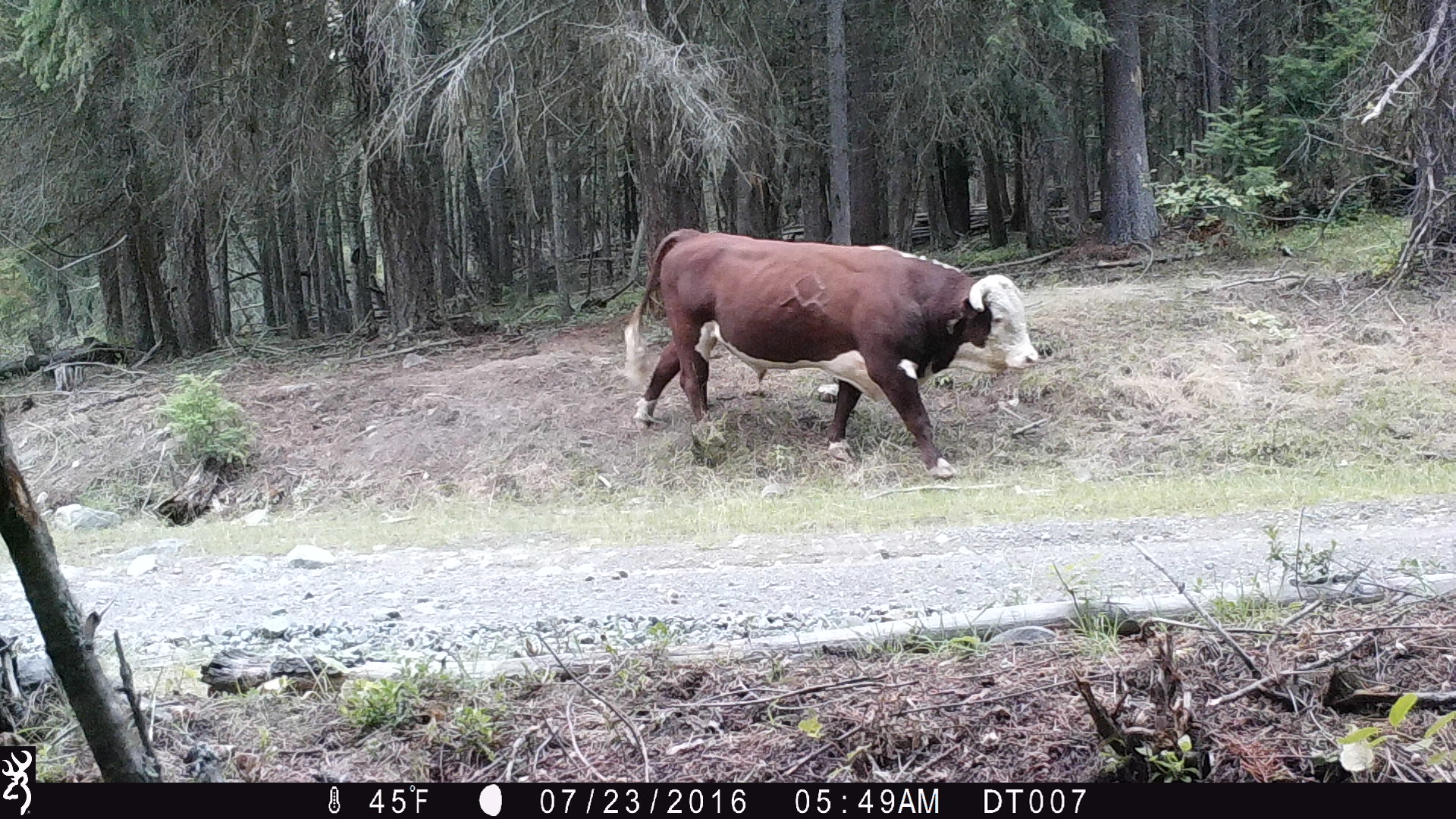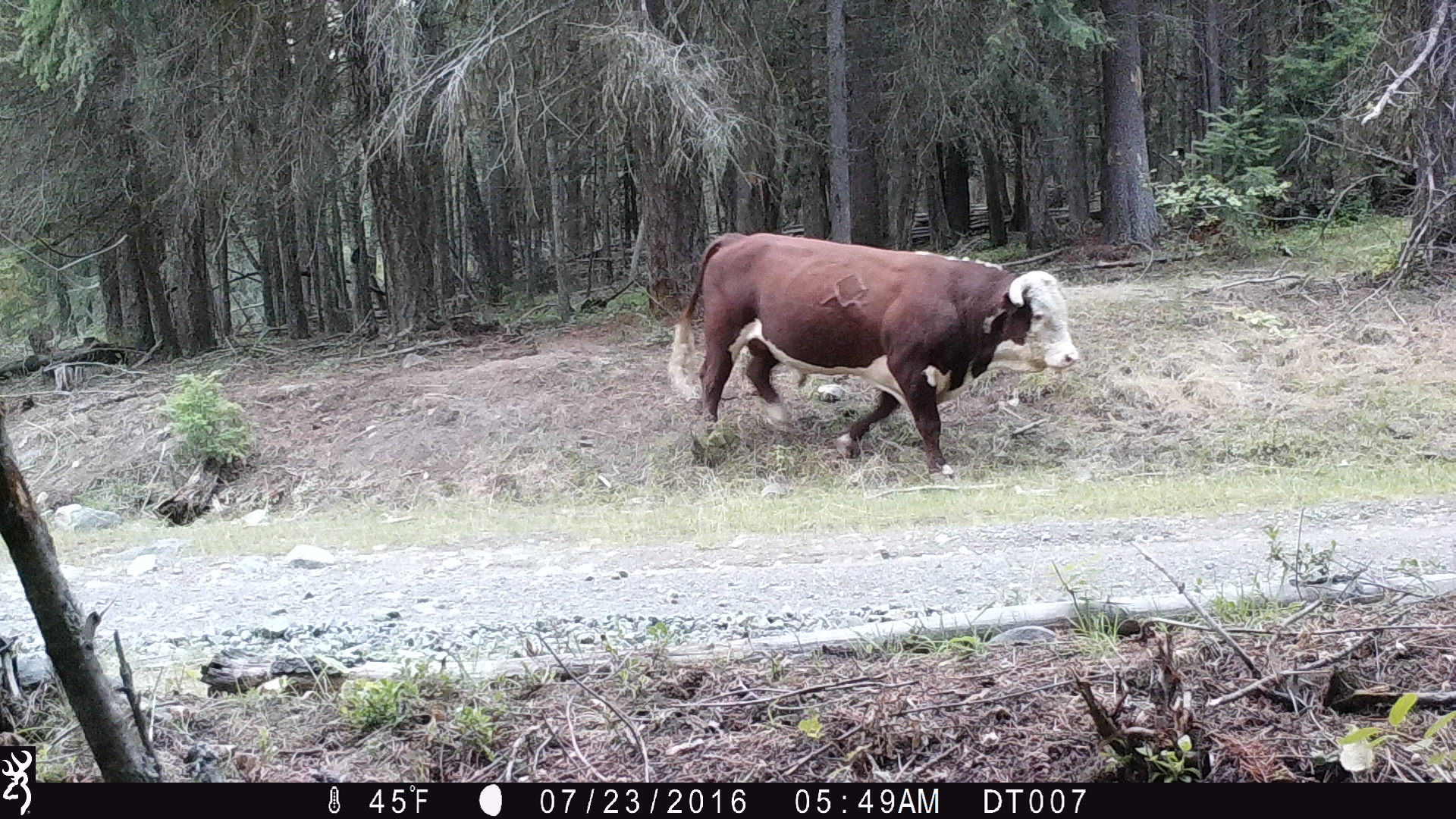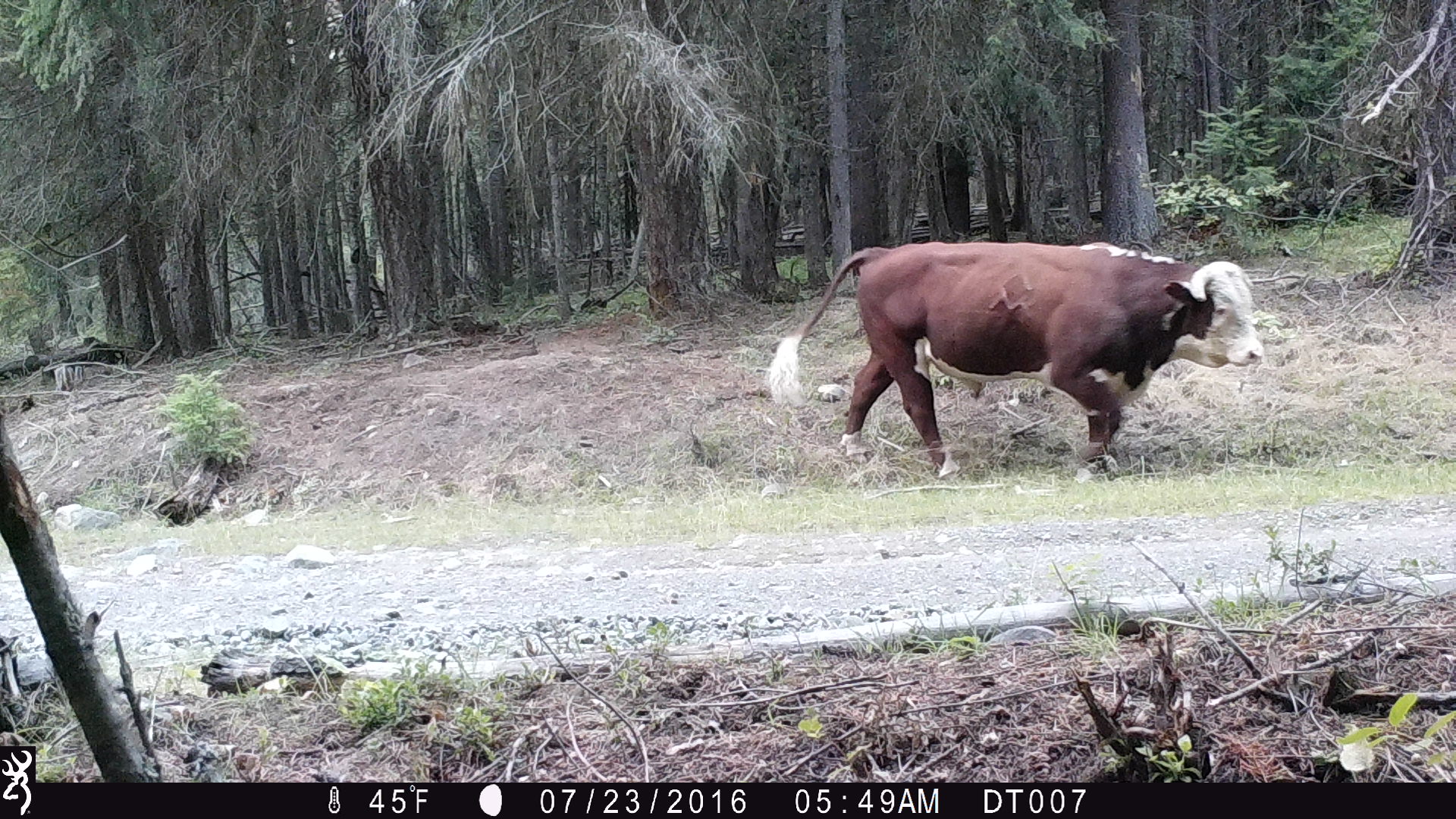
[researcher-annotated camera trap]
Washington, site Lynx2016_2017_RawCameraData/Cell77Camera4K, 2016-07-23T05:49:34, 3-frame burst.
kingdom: Animalia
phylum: Chordata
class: Mammalia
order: Artiodactyla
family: Bovidae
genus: Bos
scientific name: Bos taurus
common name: domestic cattle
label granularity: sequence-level